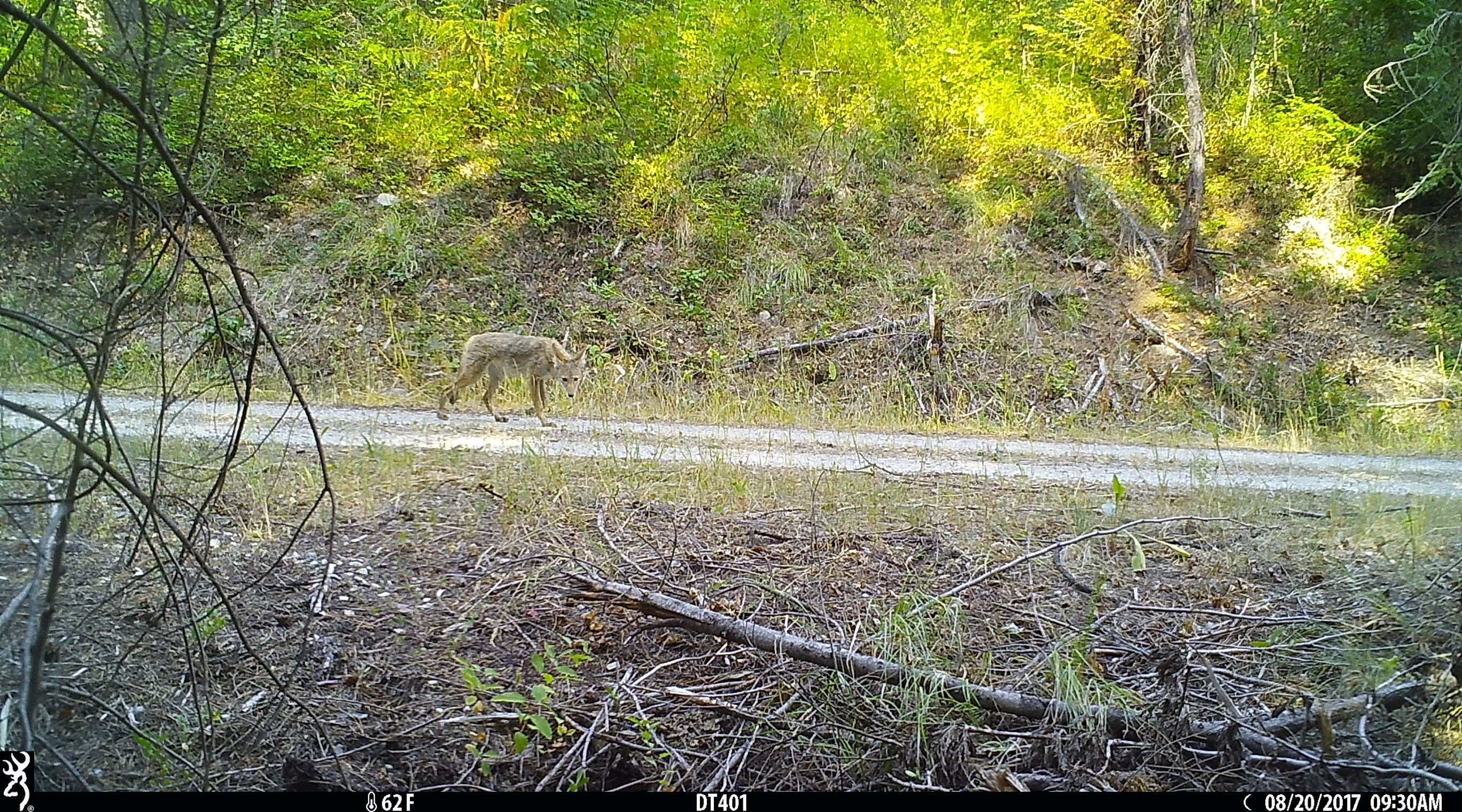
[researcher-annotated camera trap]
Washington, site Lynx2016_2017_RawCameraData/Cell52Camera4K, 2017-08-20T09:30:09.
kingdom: Animalia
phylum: Chordata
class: Mammalia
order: Carnivora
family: Canidae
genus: Canis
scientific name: Canis latrans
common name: coyote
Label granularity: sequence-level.